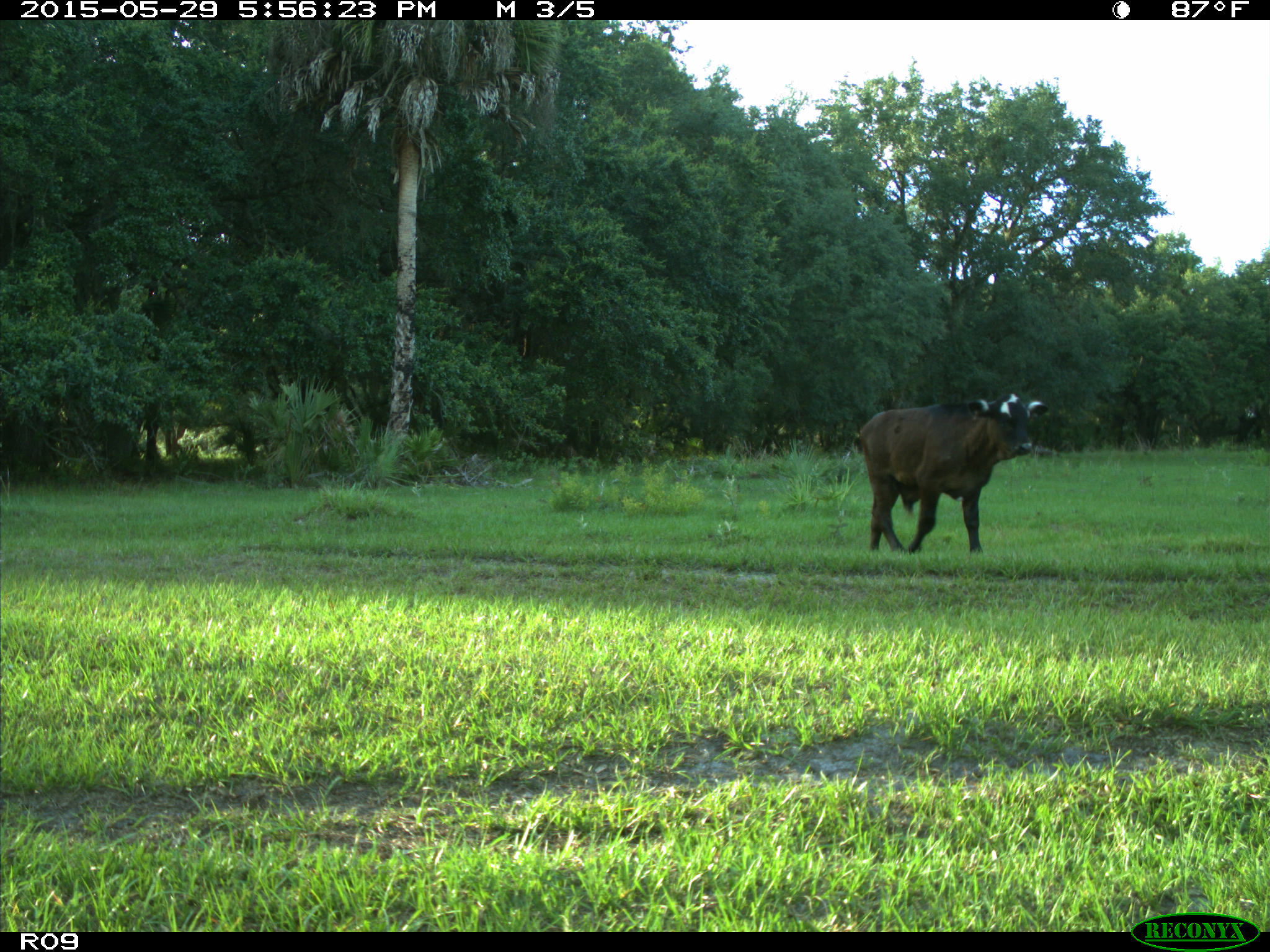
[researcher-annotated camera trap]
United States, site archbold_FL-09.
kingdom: Animalia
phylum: Chordata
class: Mammalia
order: Artiodactyla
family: Bovidae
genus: Bos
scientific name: Bos taurus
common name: domestic cow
Bos taurus (domestic cow).